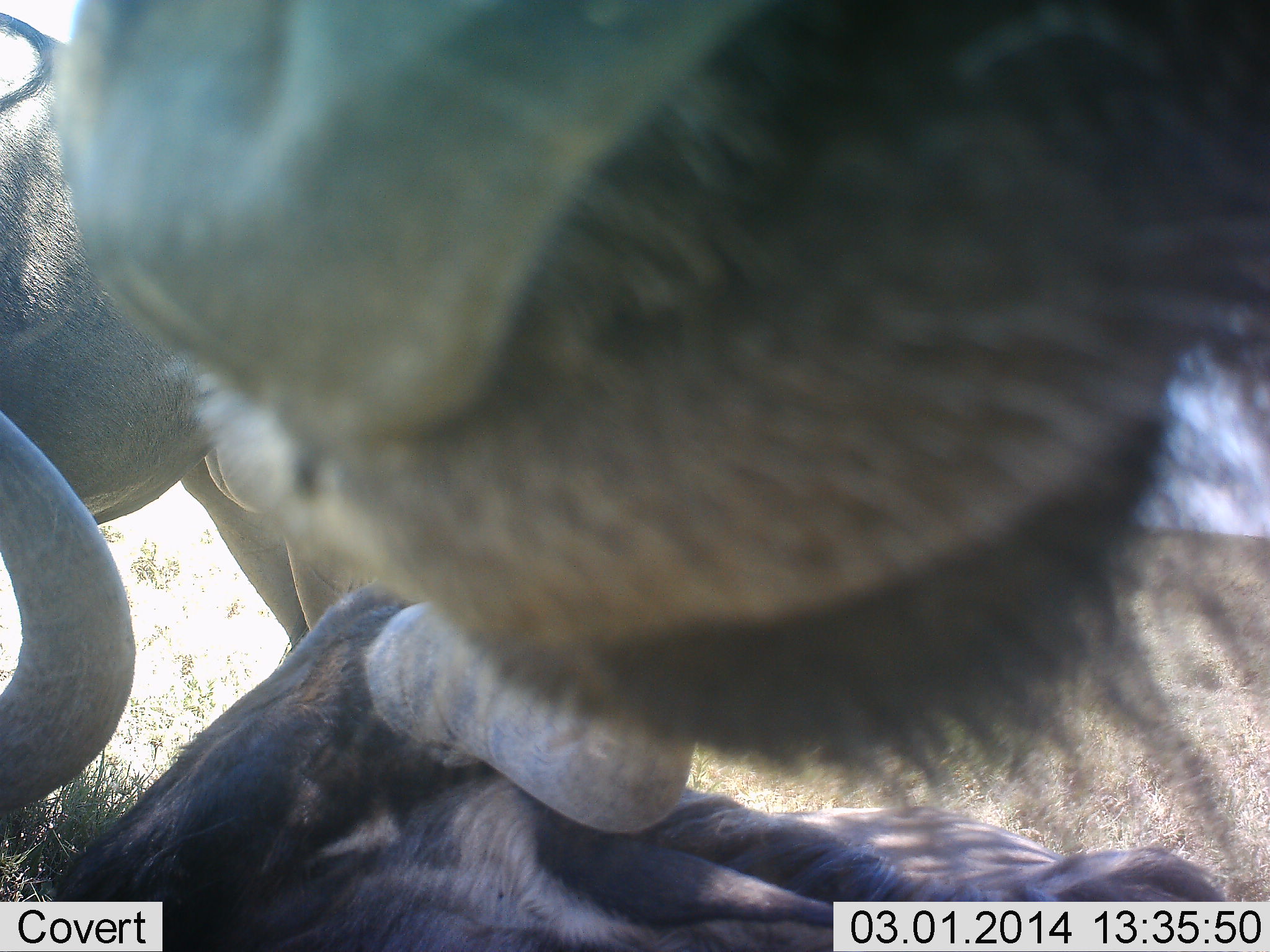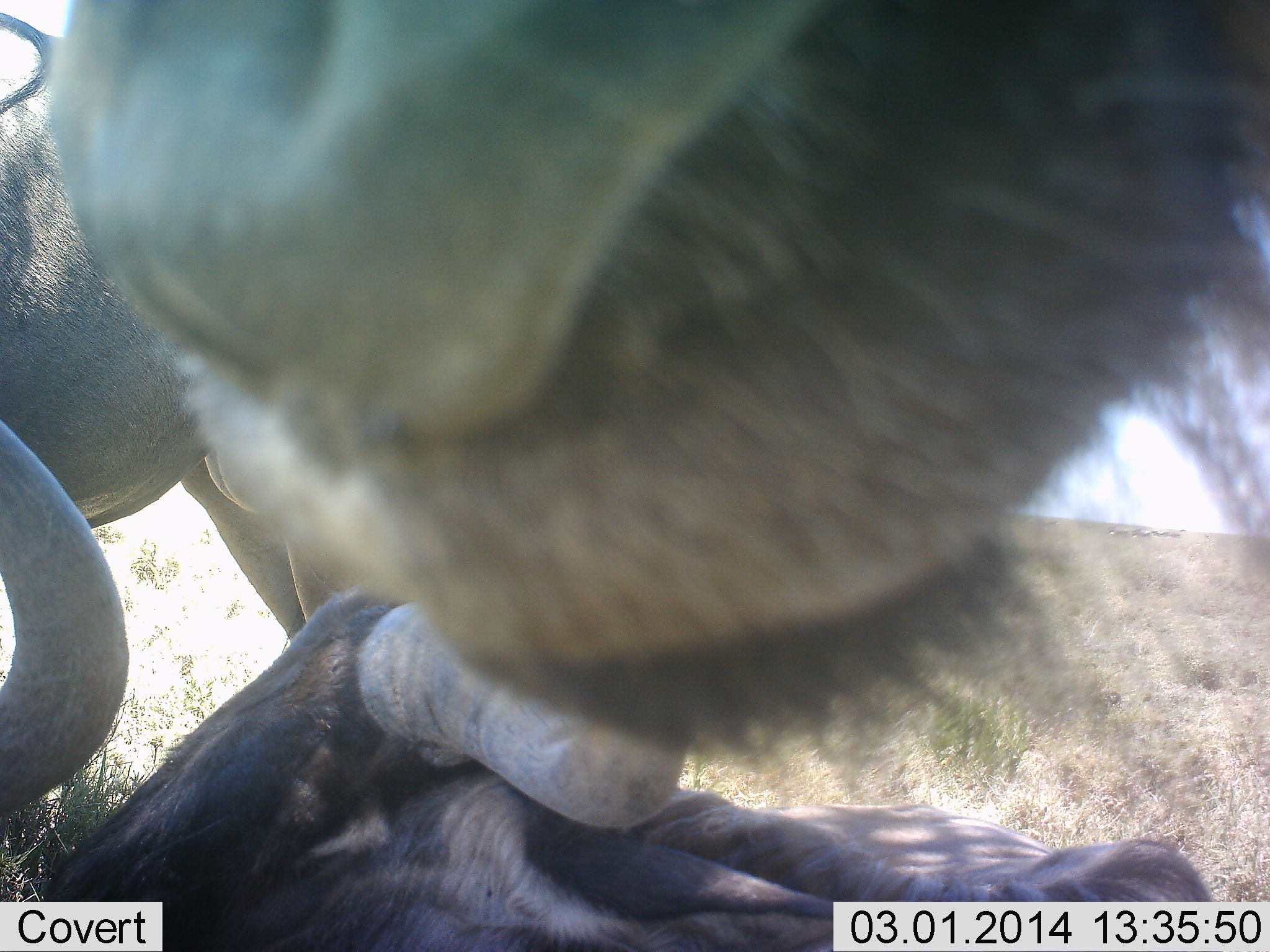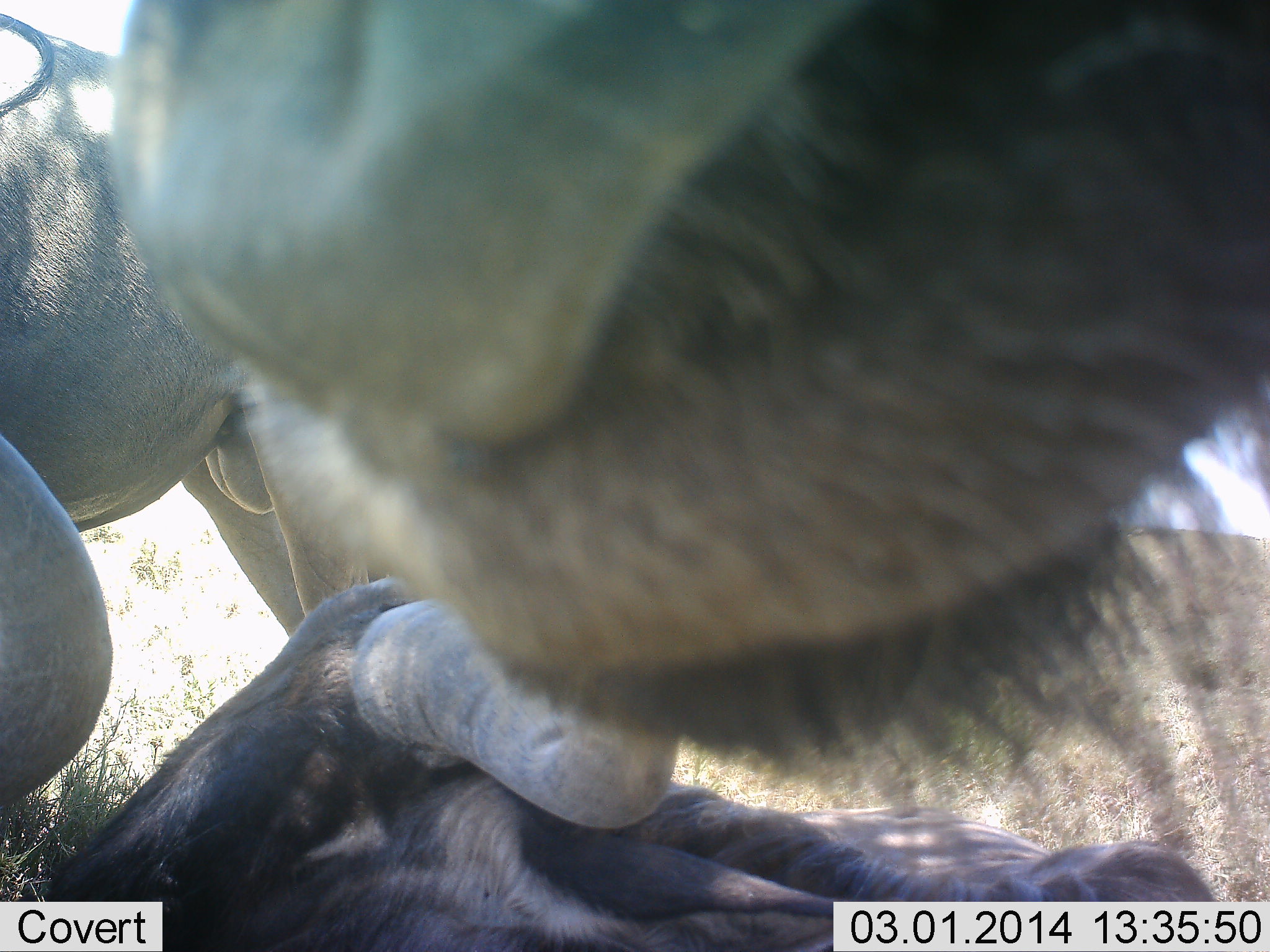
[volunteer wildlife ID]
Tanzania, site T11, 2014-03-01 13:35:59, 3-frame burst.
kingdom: Animalia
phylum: Chordata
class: Mammalia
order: Artiodactyla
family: Bovidae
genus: Connochaetes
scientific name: Connochaetes taurinus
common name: blue wildebeest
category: wildebeest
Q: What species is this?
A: Wildebeest (blue wildebeest) (Connochaetes taurinus).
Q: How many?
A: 3.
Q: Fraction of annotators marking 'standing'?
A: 70%.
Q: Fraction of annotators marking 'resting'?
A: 80%.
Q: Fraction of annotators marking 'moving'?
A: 0%.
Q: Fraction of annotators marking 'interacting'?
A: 10%.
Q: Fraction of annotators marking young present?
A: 0%.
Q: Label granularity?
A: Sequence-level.